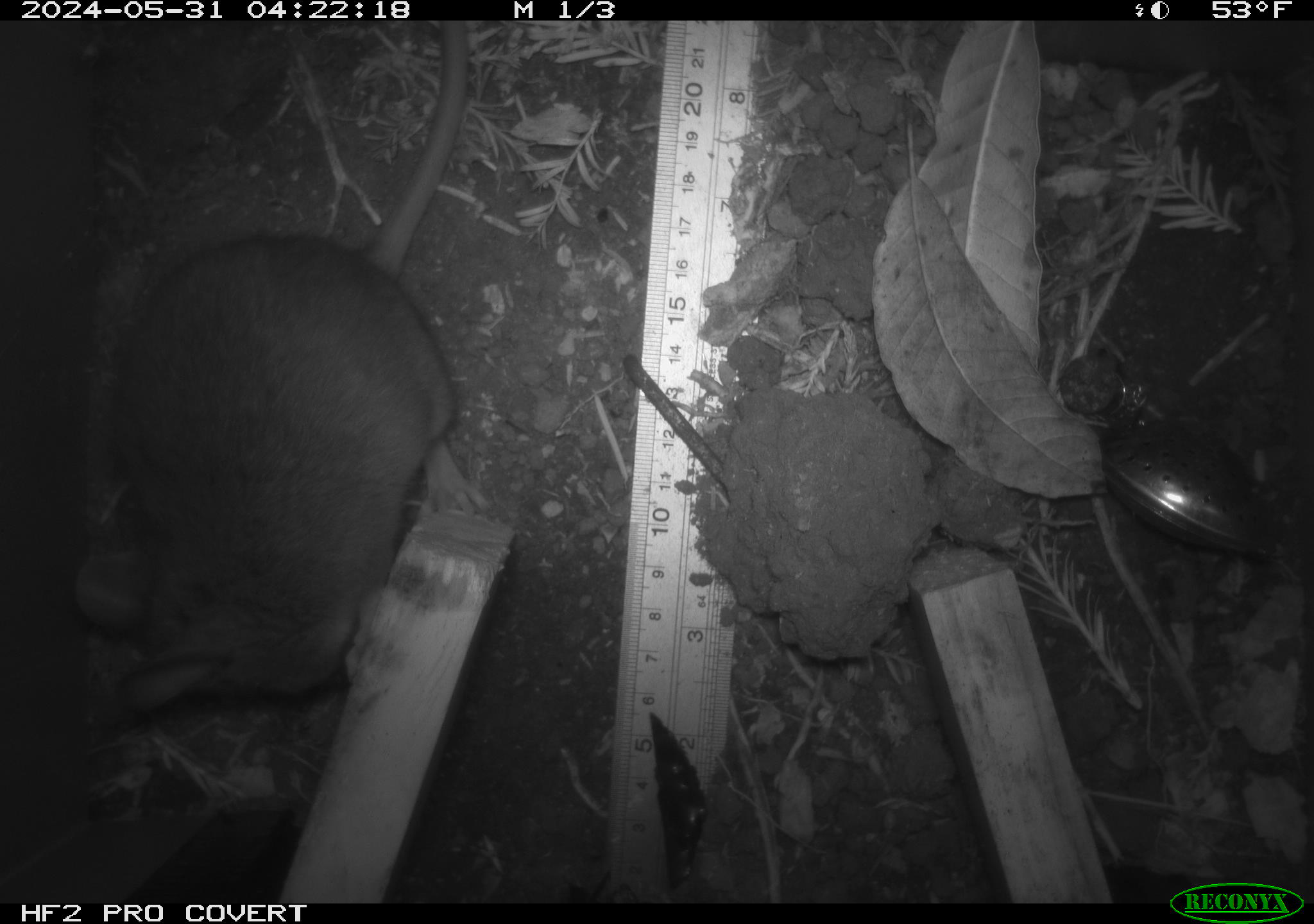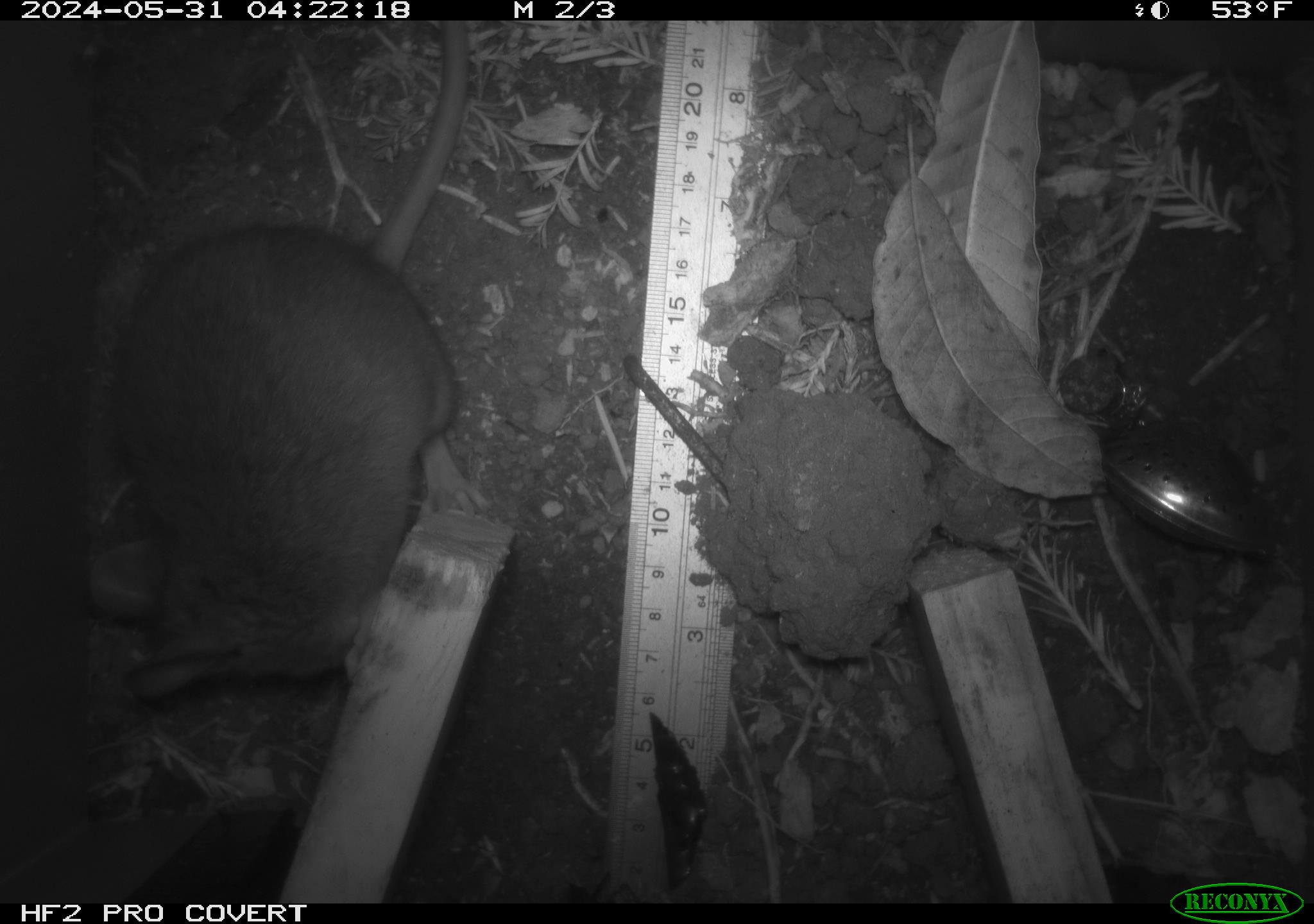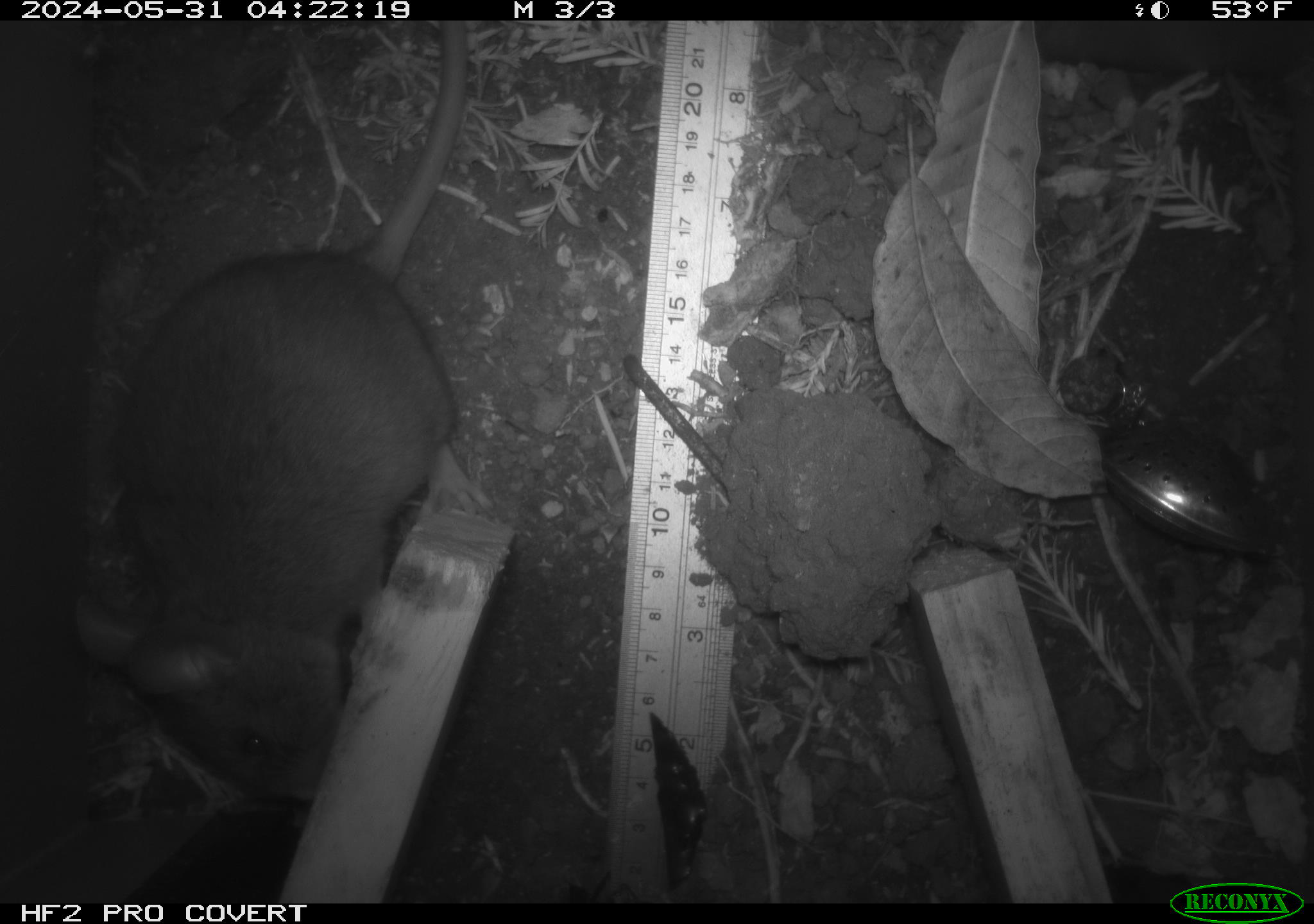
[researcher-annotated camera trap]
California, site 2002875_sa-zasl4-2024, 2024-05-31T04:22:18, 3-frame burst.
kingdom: Animalia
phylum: Chordata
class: Mammalia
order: Rodentia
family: Cricetidae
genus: Neotoma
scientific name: Neotoma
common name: pack rat or woodrat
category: neotoma species